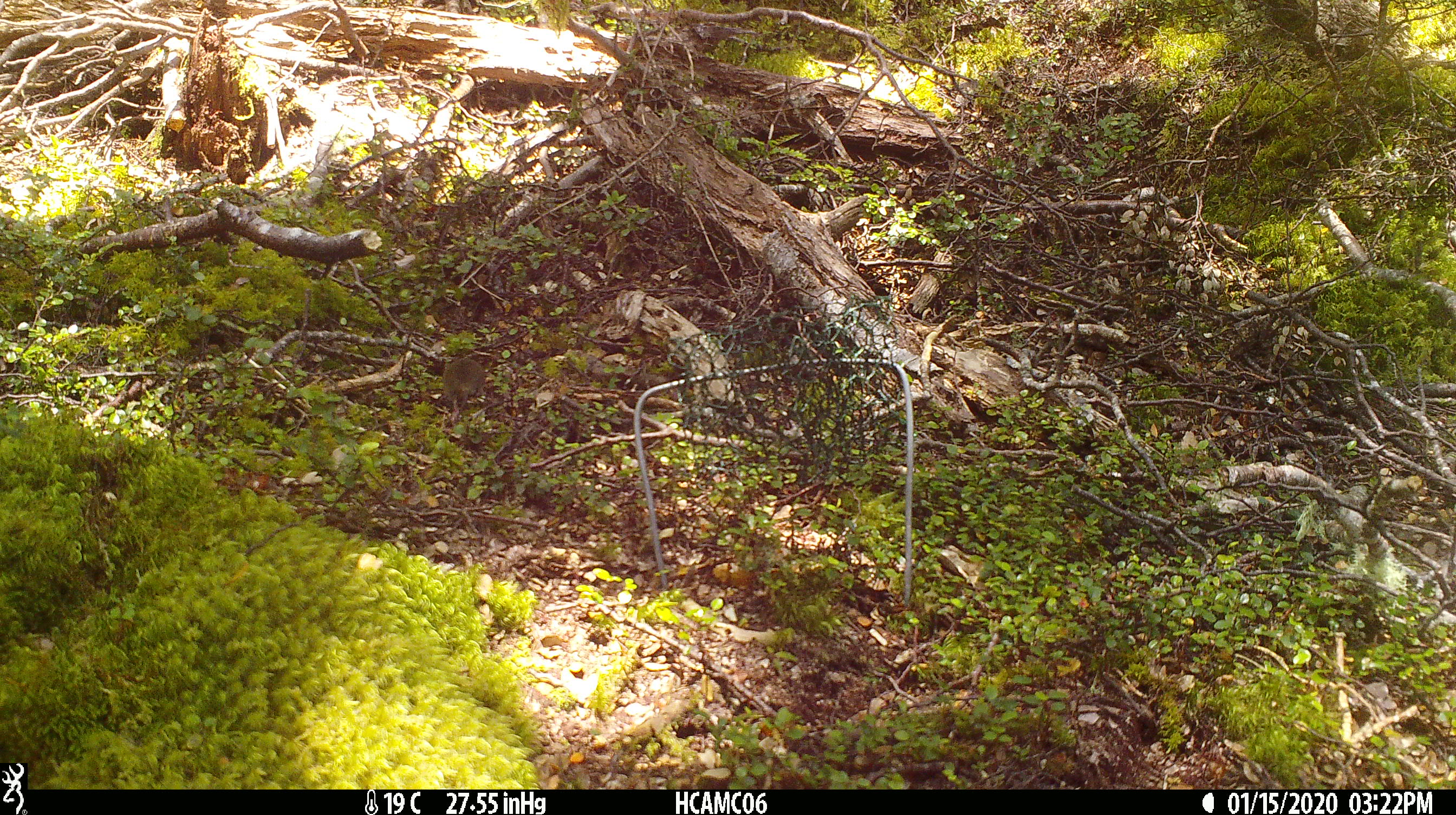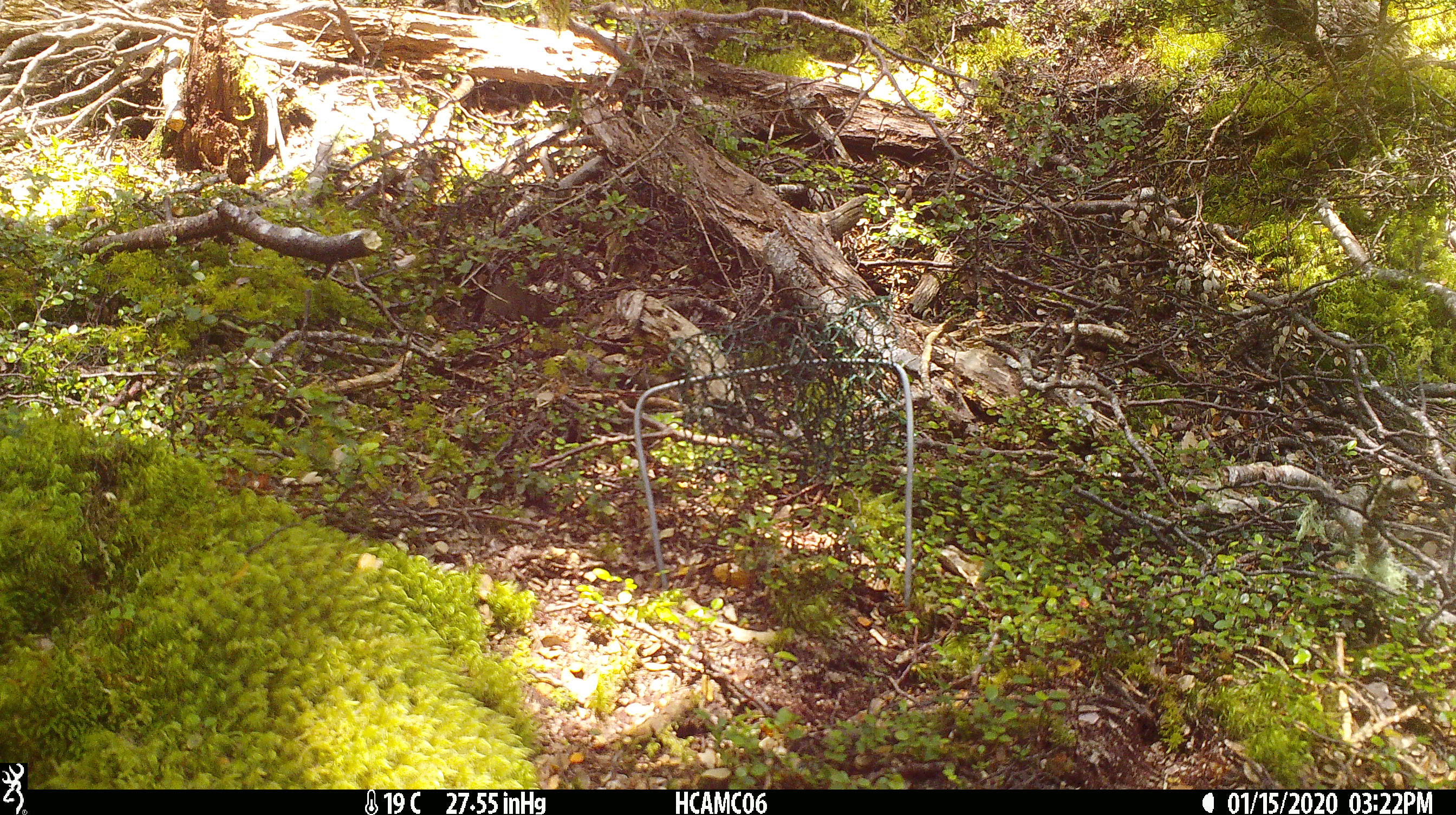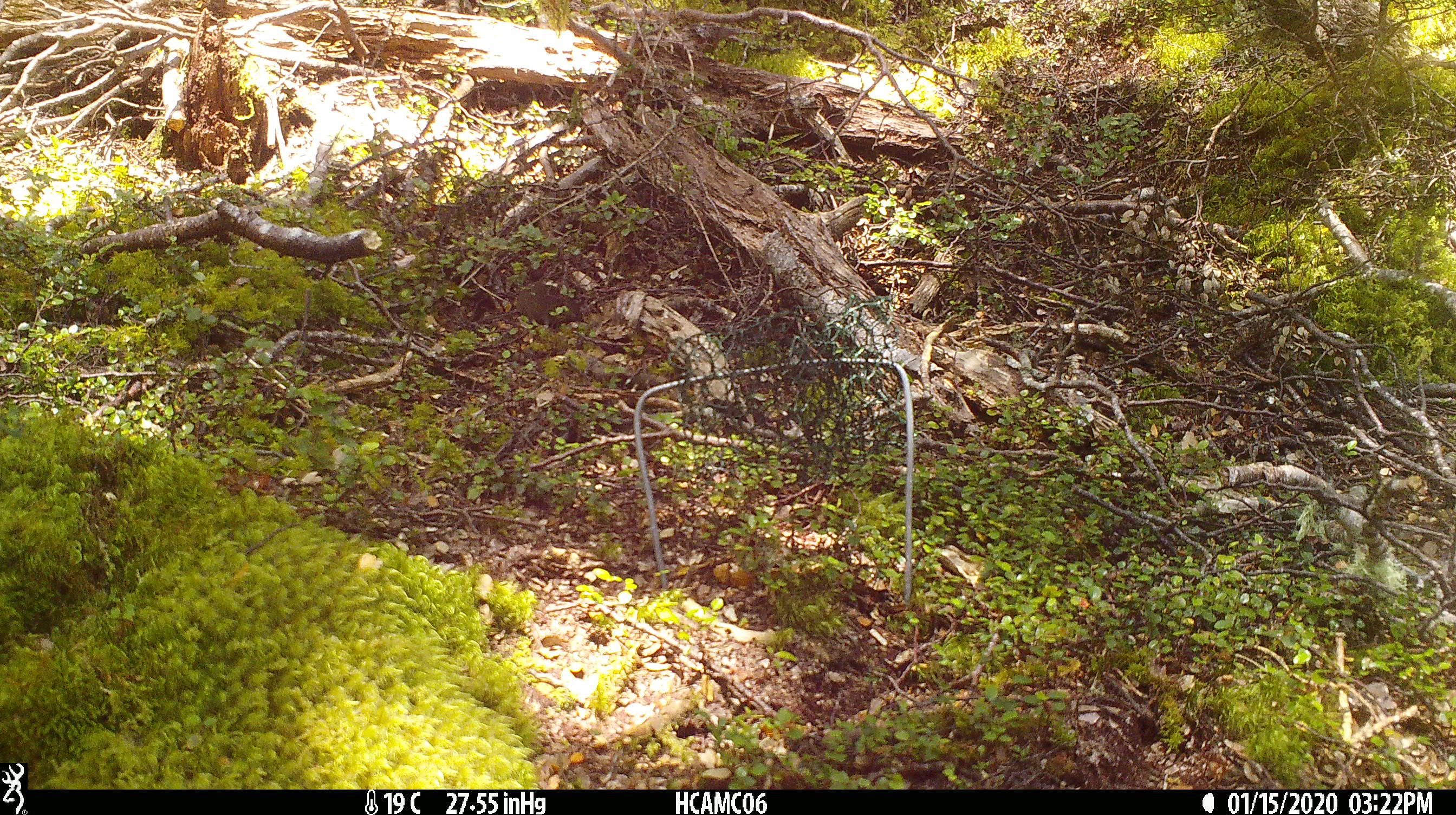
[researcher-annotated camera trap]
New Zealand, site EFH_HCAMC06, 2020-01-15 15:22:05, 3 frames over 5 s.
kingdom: Animalia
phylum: Chordata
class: Mammalia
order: Rodentia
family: Muridae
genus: Mus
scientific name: Mus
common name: mouse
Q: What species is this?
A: Mouse (Mus).